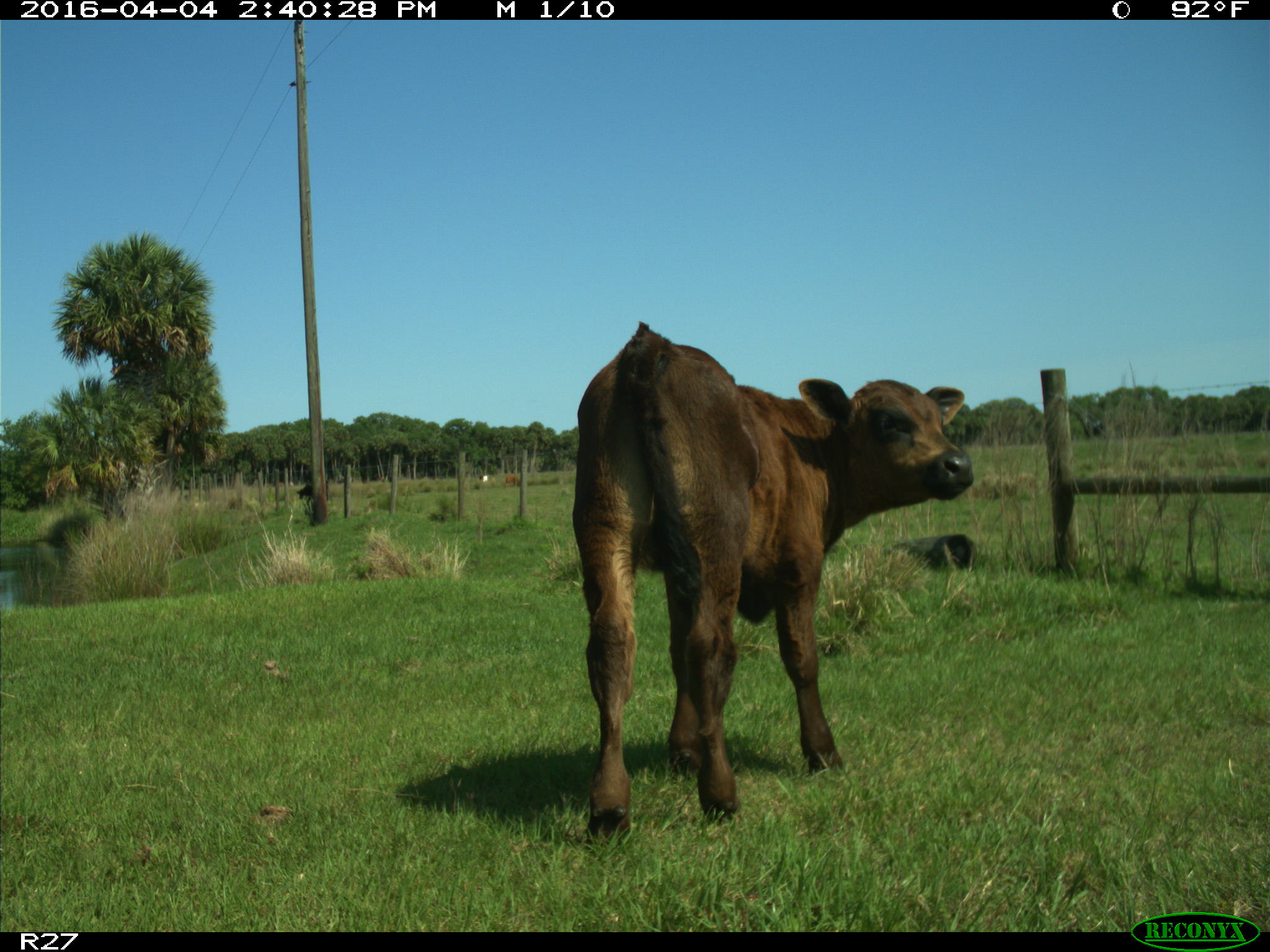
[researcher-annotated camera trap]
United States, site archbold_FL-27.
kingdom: Animalia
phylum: Chordata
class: Mammalia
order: Artiodactyla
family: Bovidae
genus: Bos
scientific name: Bos taurus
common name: domestic cow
Bos taurus (domestic cow).